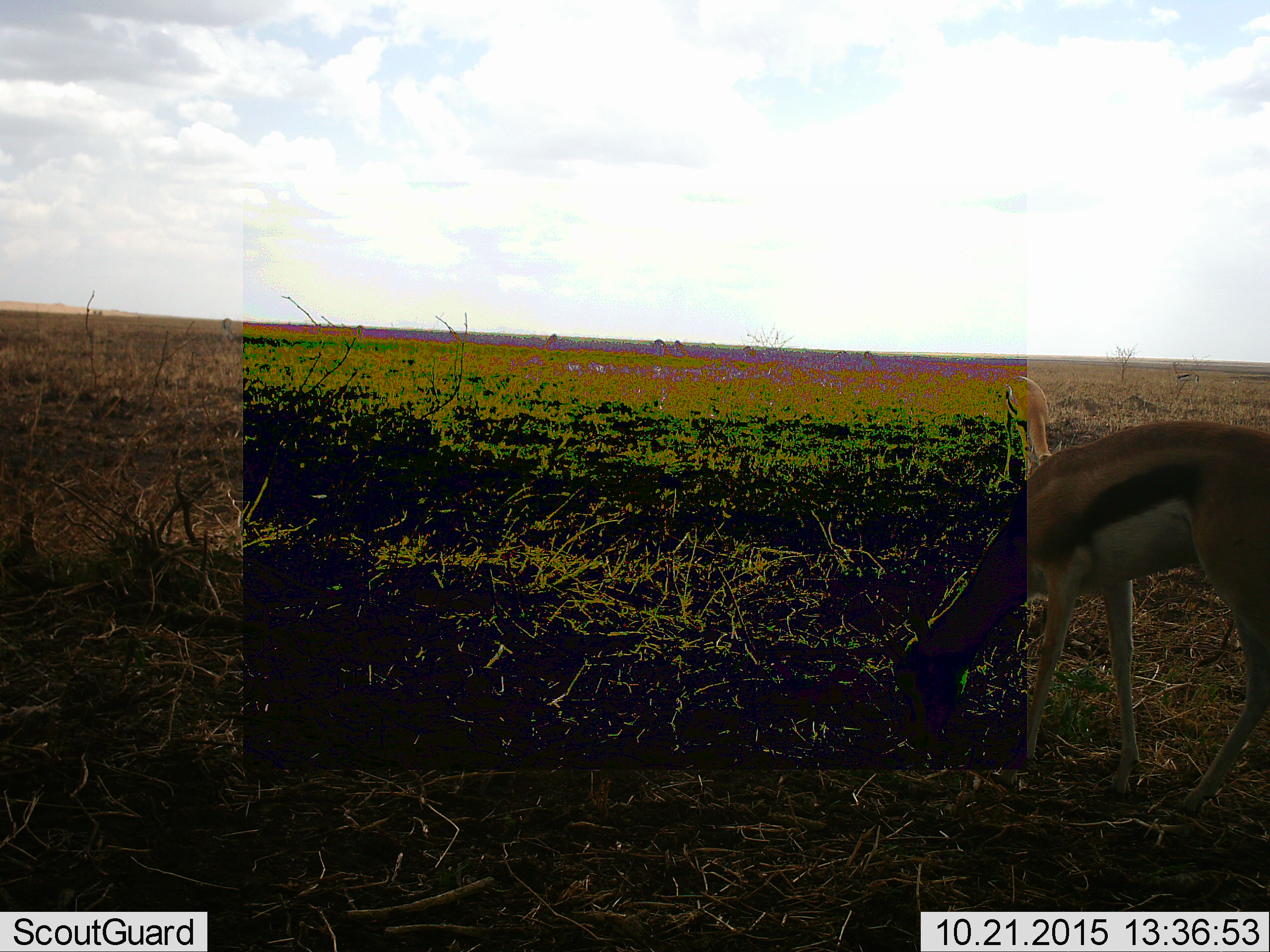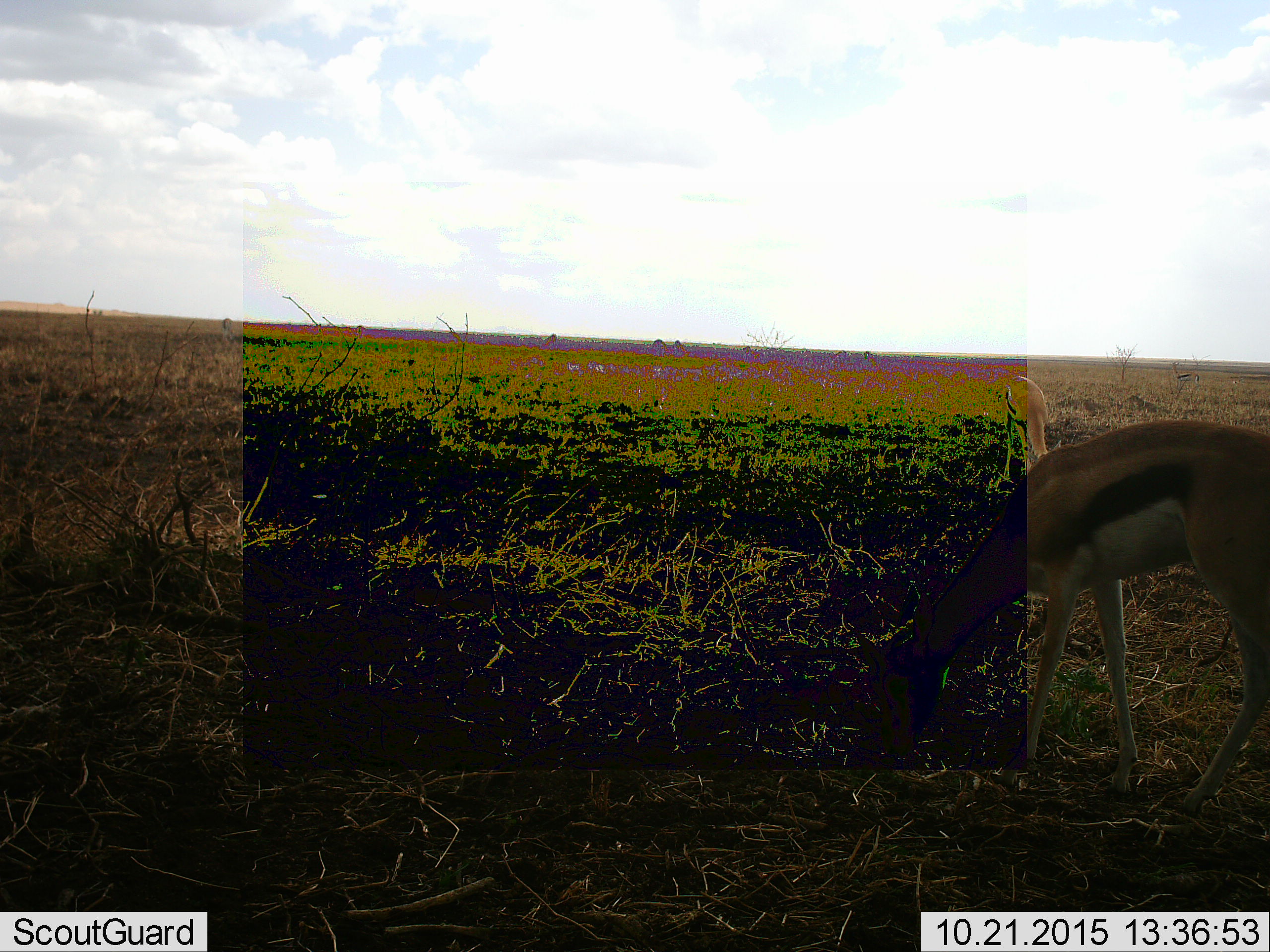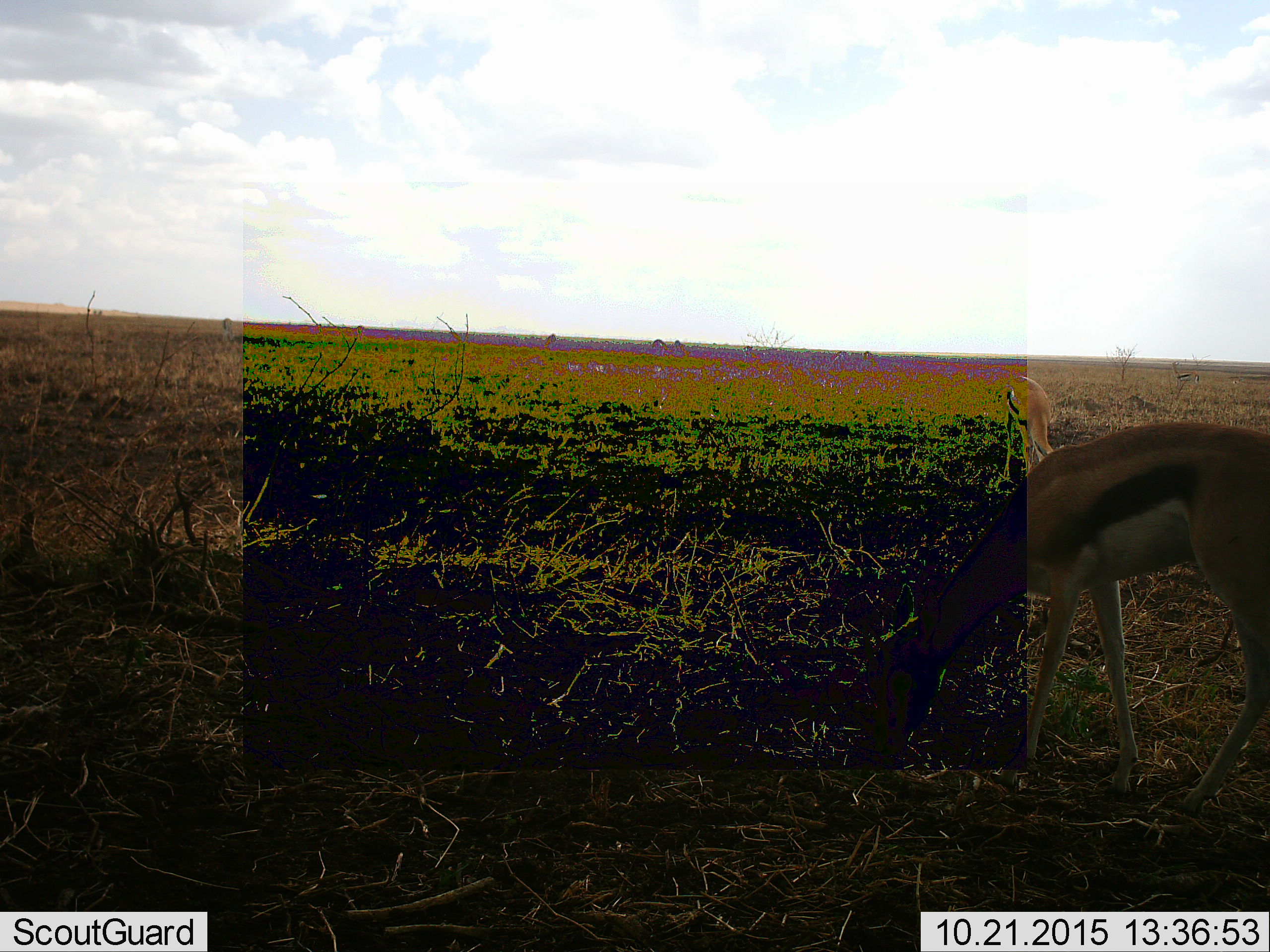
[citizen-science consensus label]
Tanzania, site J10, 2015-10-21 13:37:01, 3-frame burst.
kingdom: Animalia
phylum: Chordata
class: Mammalia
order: Artiodactyla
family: Bovidae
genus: Eudorcas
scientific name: Eudorcas thomsonii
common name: thomson's gazelle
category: gazellethomsons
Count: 2.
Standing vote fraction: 33%.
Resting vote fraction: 0%.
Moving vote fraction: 0%.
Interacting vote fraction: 0%.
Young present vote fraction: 22%.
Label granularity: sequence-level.